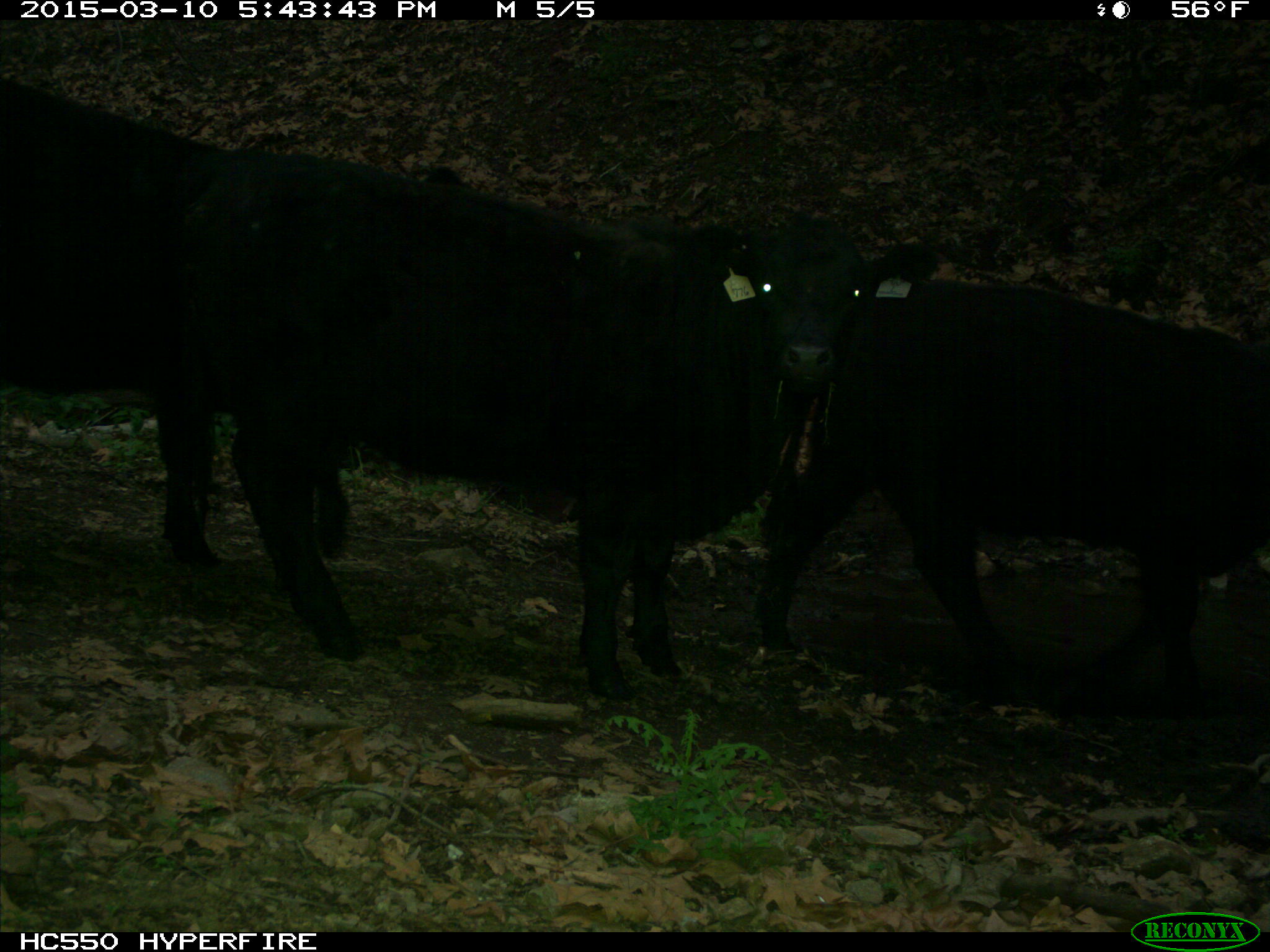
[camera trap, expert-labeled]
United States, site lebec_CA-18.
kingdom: Animalia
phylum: Chordata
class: Mammalia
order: Artiodactyla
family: Bovidae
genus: Bos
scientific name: Bos taurus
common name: domestic cow